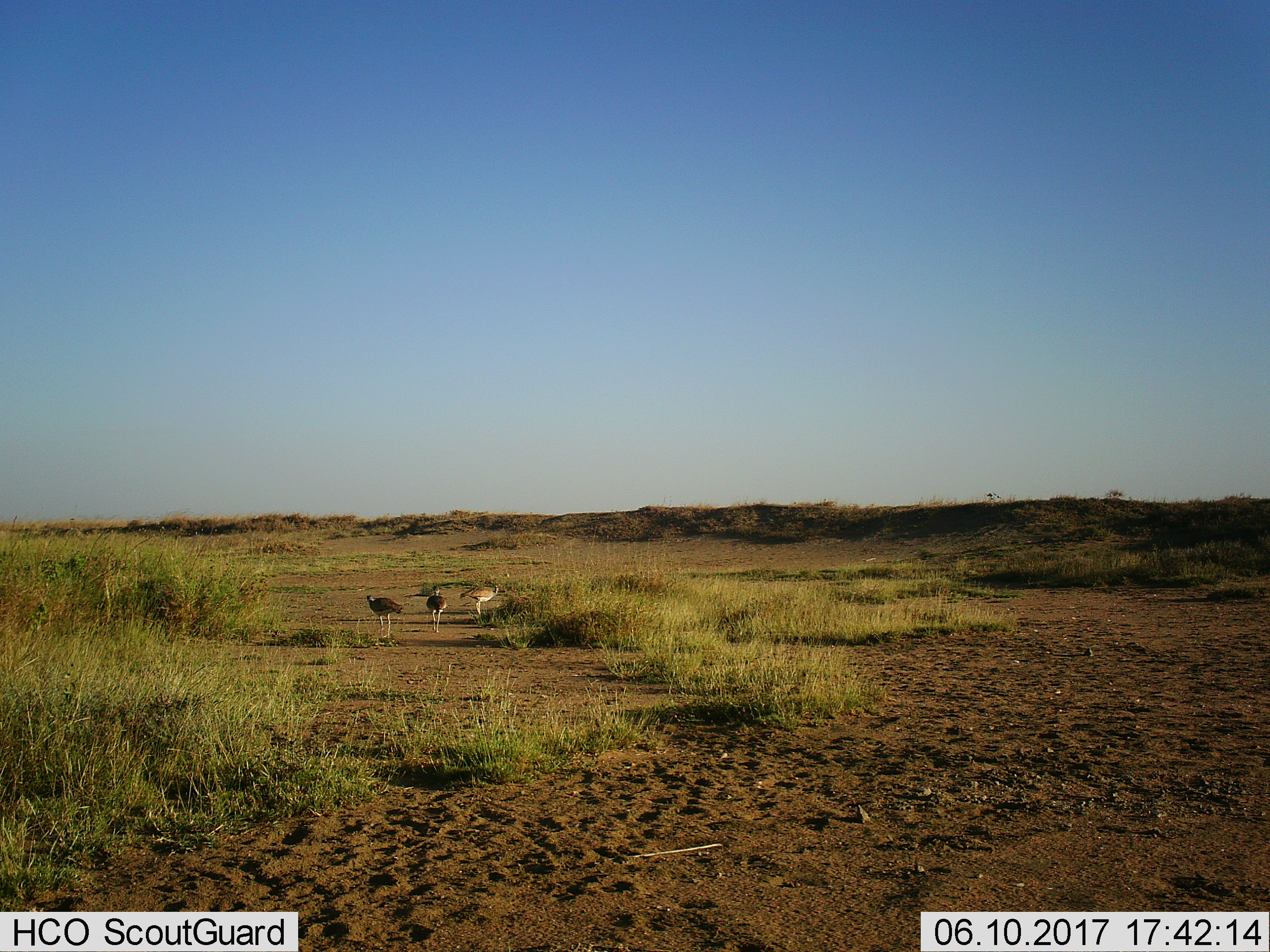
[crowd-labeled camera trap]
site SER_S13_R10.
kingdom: Animalia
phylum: Chordata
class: Aves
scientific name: Aves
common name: bird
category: birdother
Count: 3.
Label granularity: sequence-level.